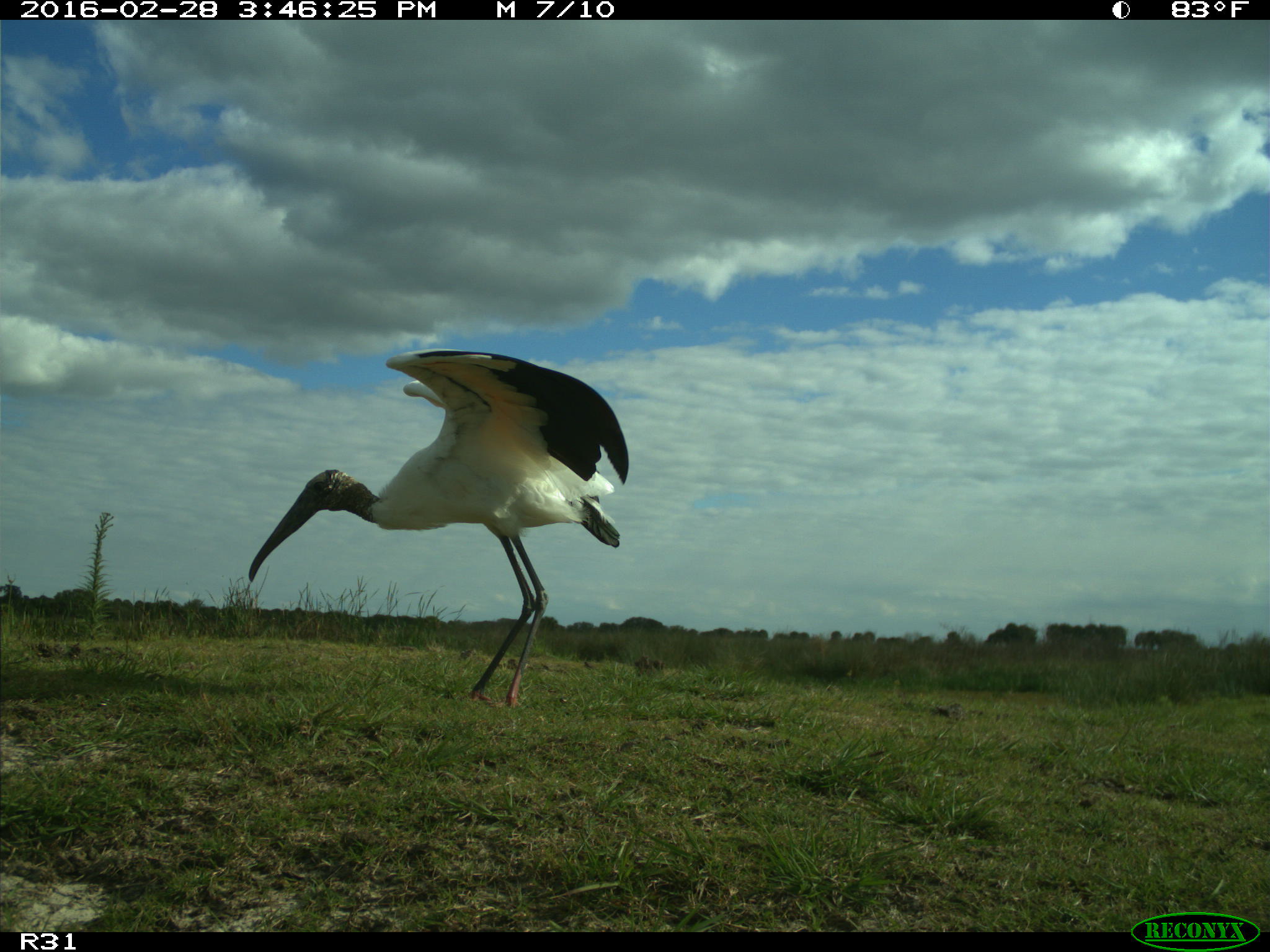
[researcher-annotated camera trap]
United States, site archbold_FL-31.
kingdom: Animalia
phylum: Chordata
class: Aves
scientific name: Aves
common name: birds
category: unidentified bird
Unidentified bird (birds) (Aves).